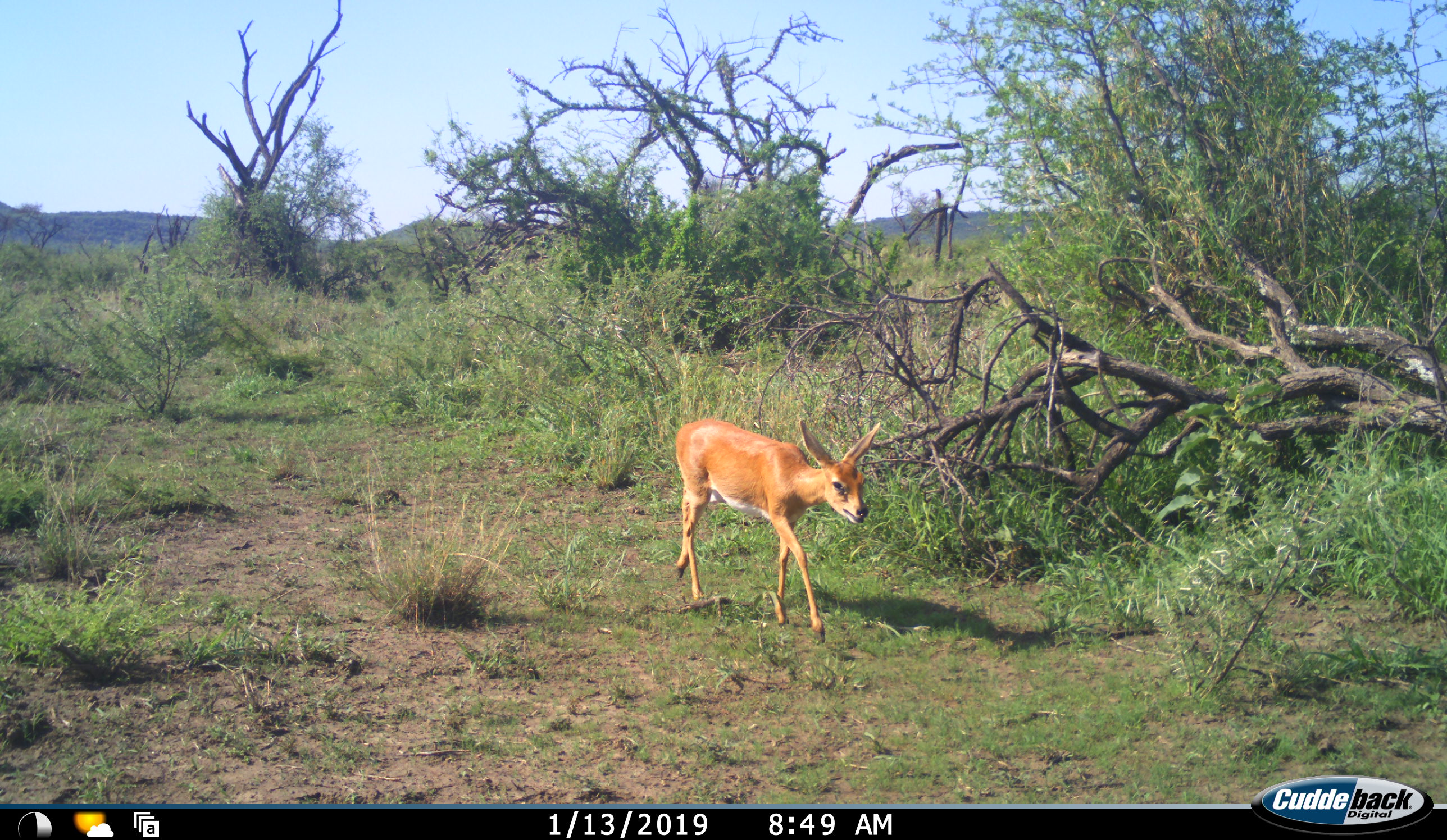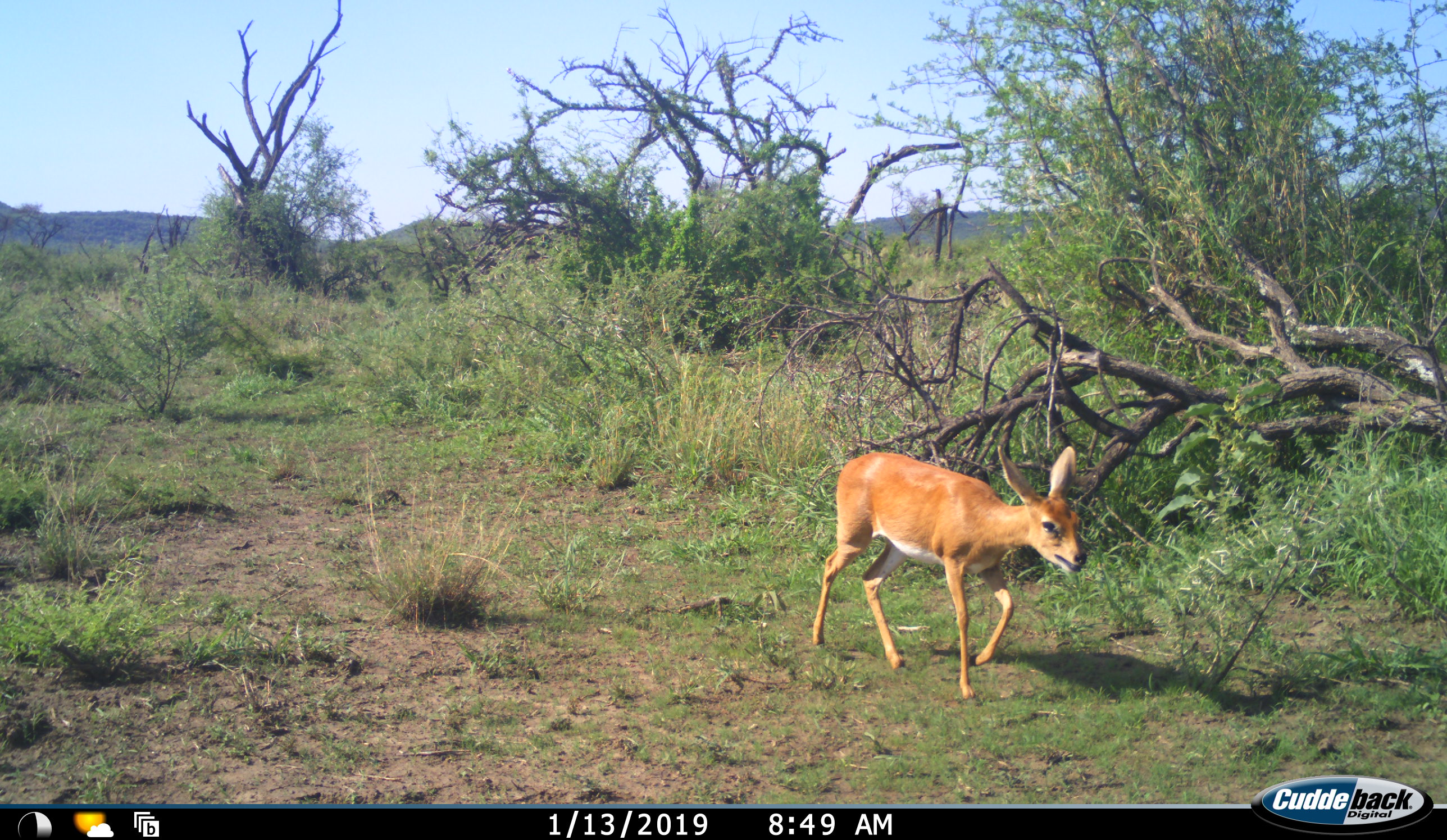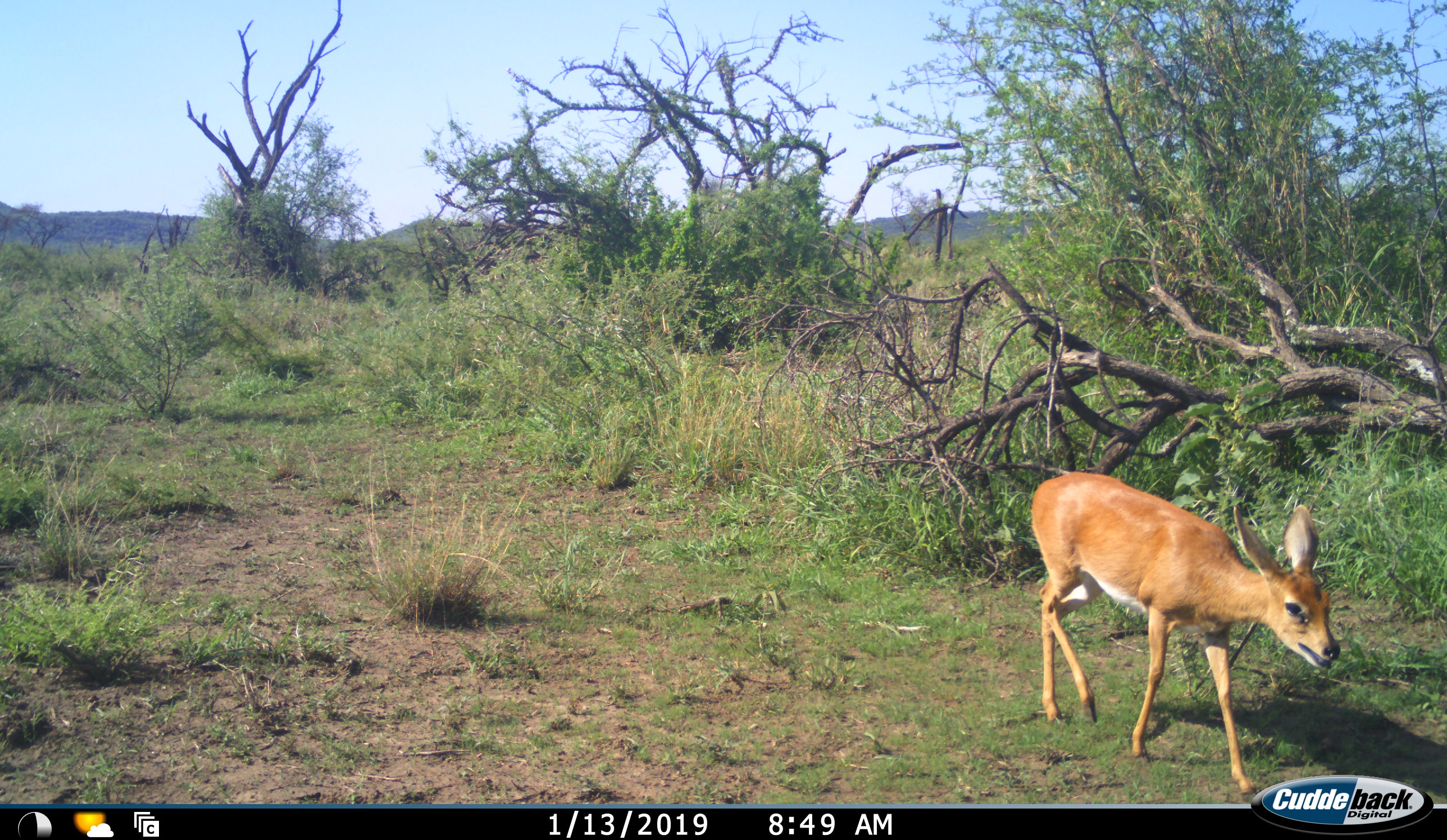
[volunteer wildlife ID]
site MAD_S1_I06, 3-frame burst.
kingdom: Animalia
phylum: Chordata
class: Mammalia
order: Artiodactyla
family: Bovidae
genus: Raphicerus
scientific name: Raphicerus campestris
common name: steenbok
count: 1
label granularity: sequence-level